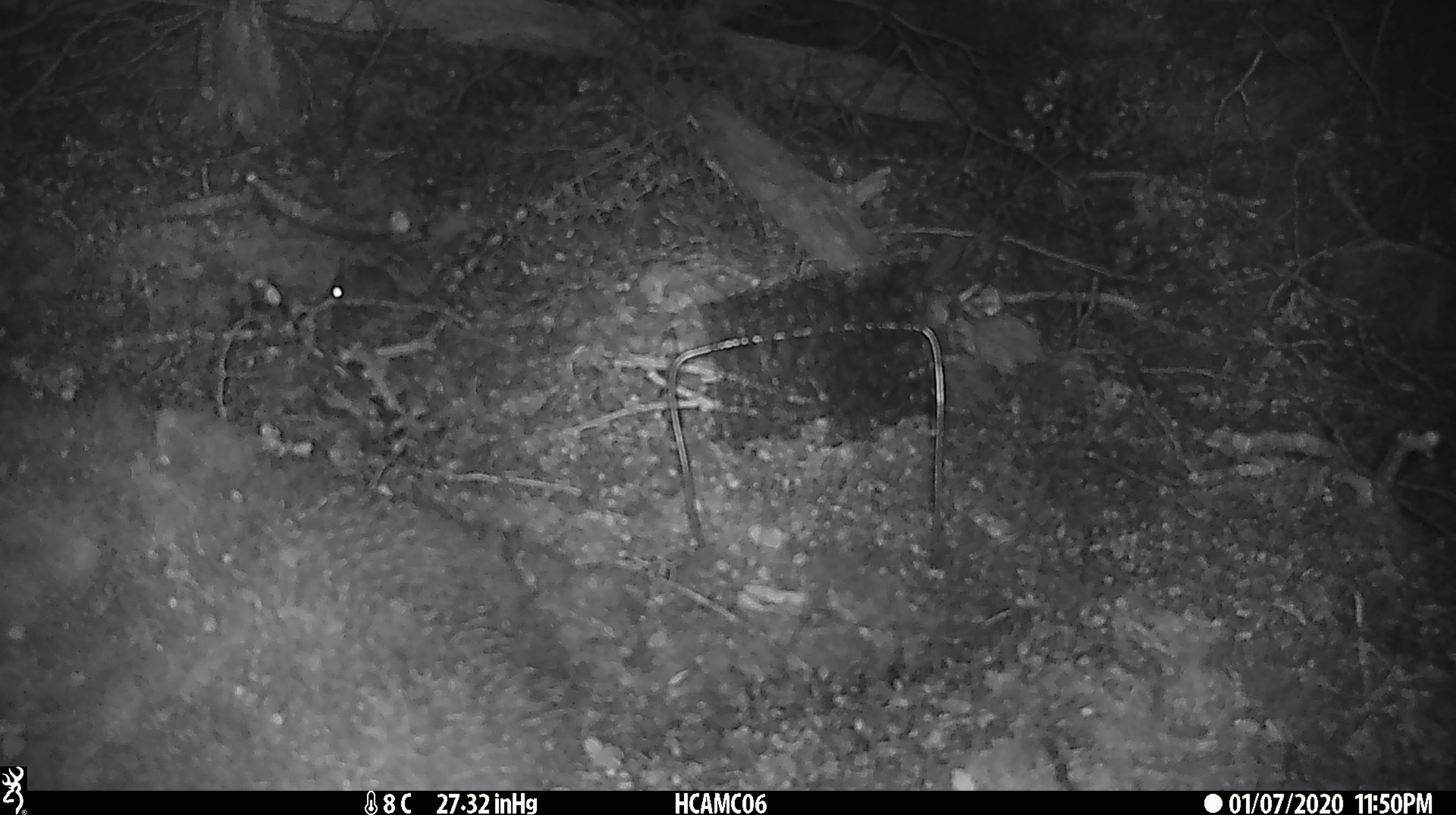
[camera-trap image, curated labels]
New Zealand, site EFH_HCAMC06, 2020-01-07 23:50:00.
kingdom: Animalia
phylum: Chordata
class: Mammalia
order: Rodentia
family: Muridae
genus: Mus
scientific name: Mus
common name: mouse